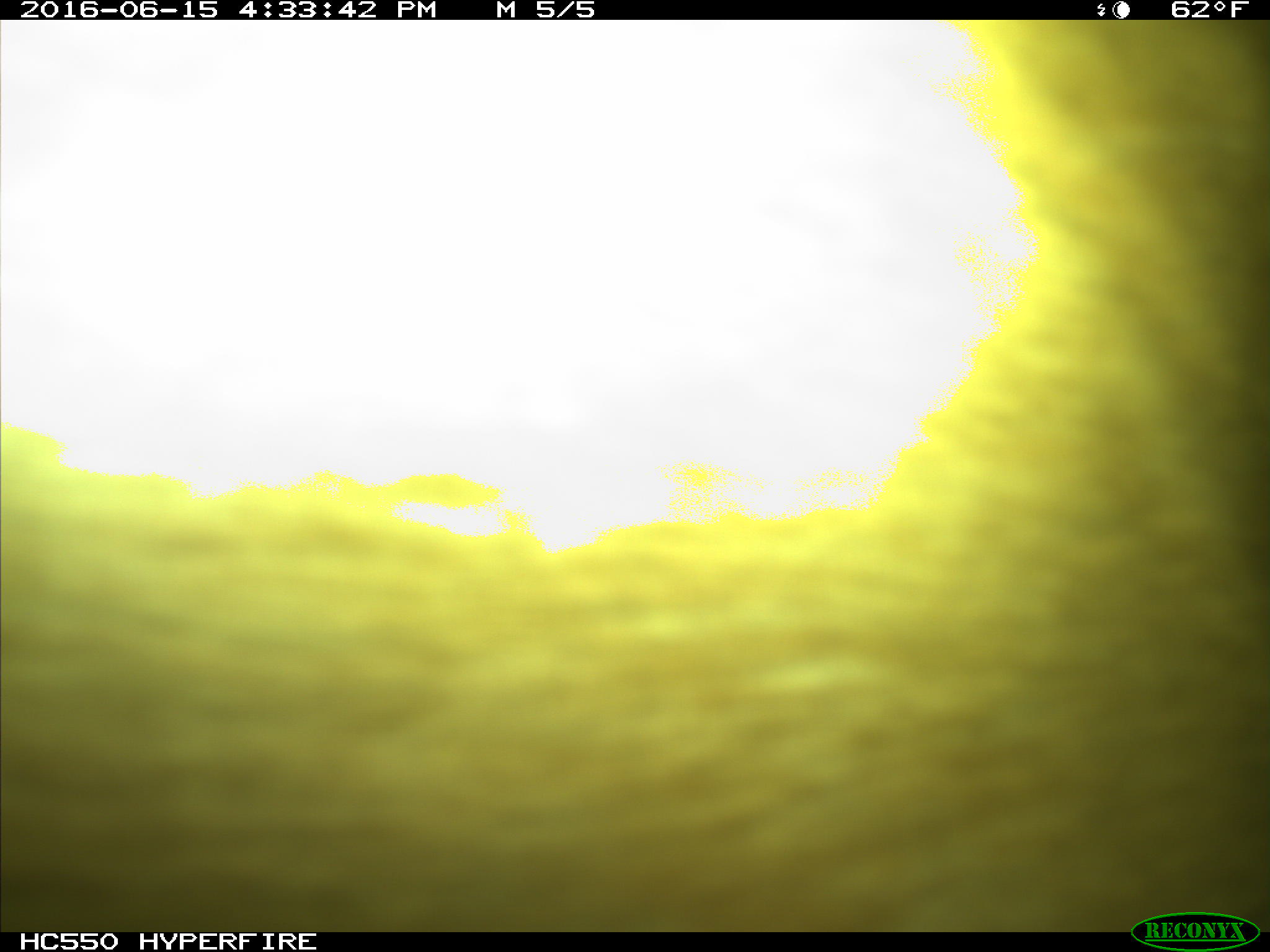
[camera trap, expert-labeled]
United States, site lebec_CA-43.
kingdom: Animalia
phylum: Chordata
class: Mammalia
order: Artiodactyla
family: Bovidae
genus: Bos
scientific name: Bos taurus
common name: domestic cow